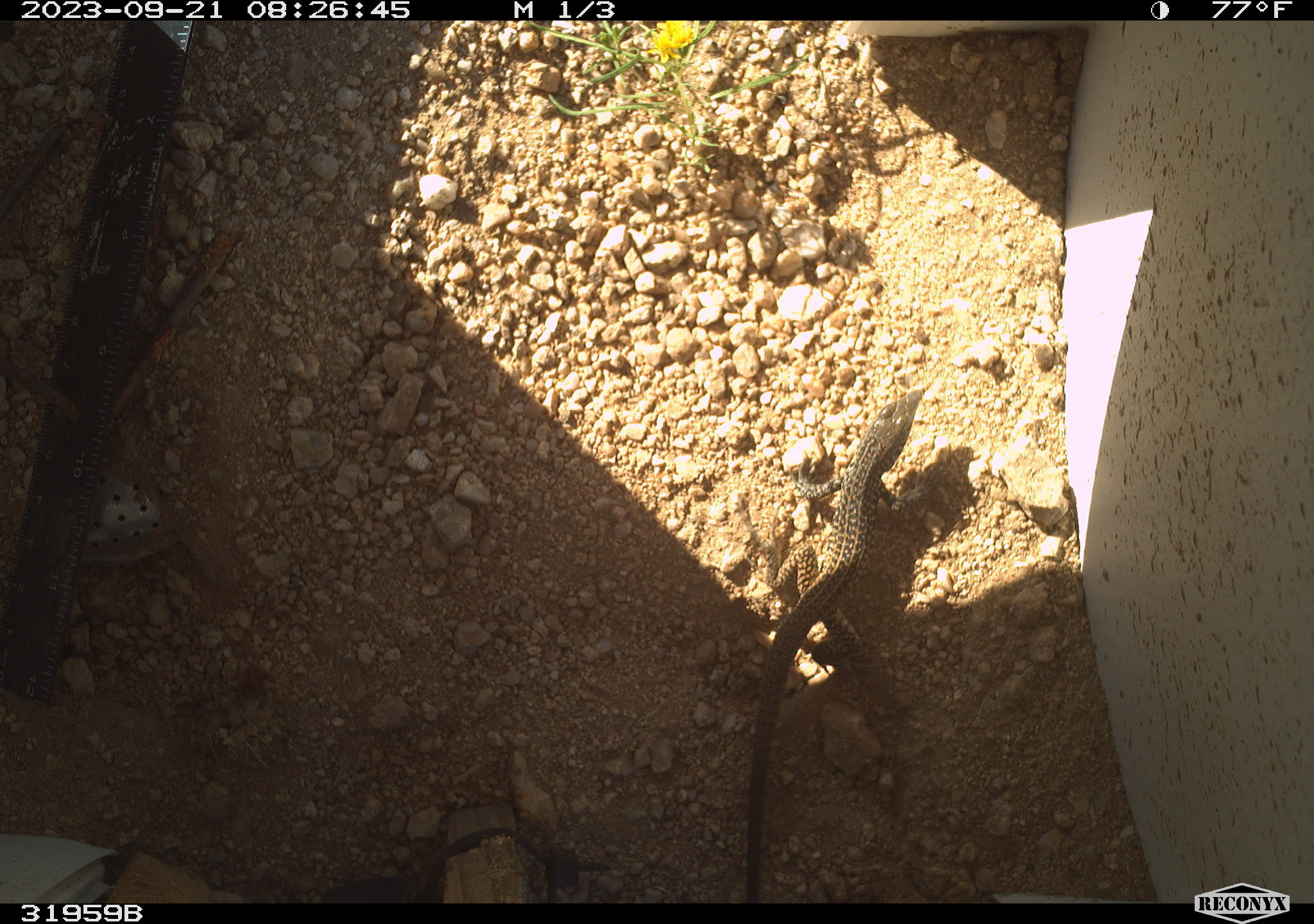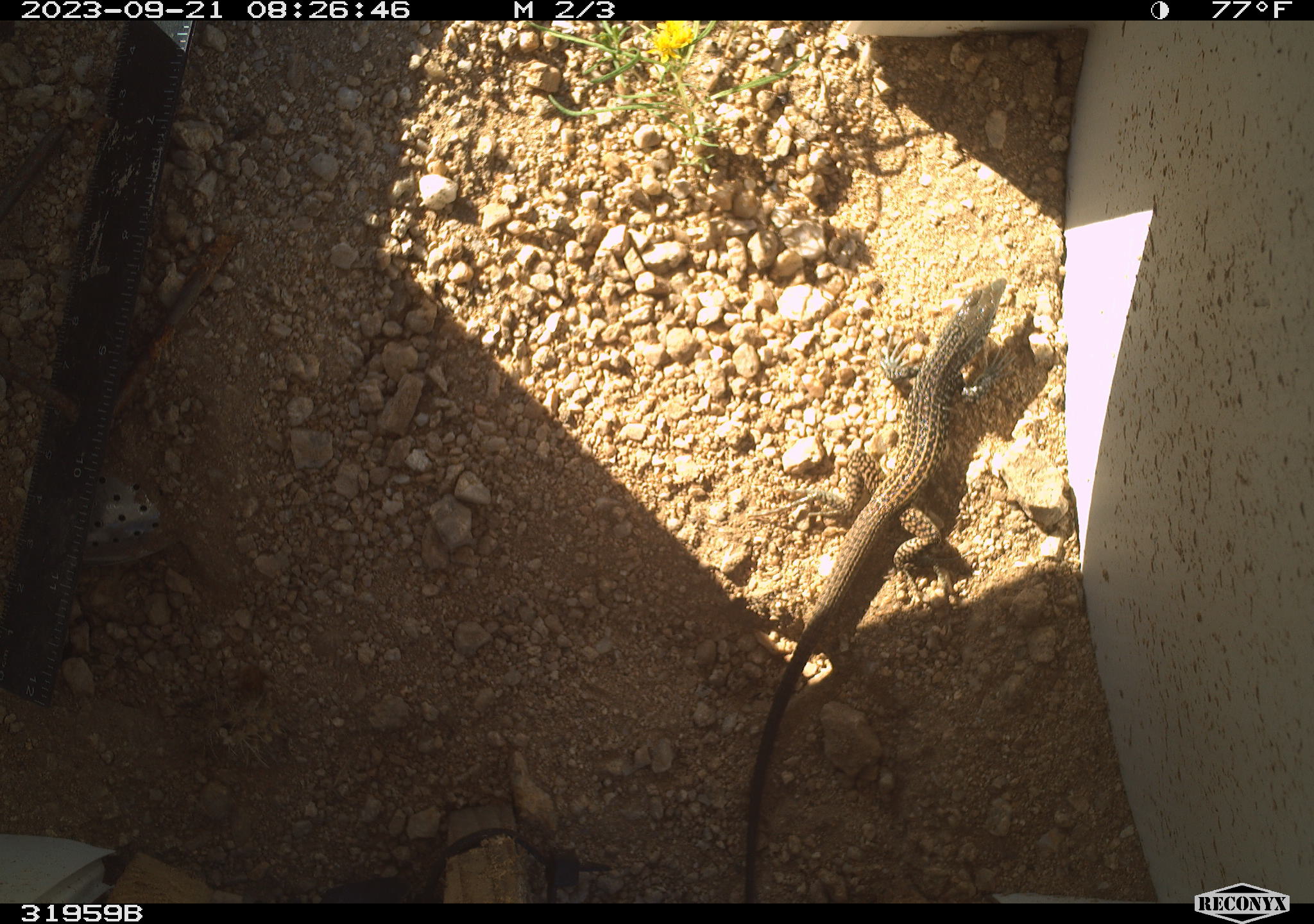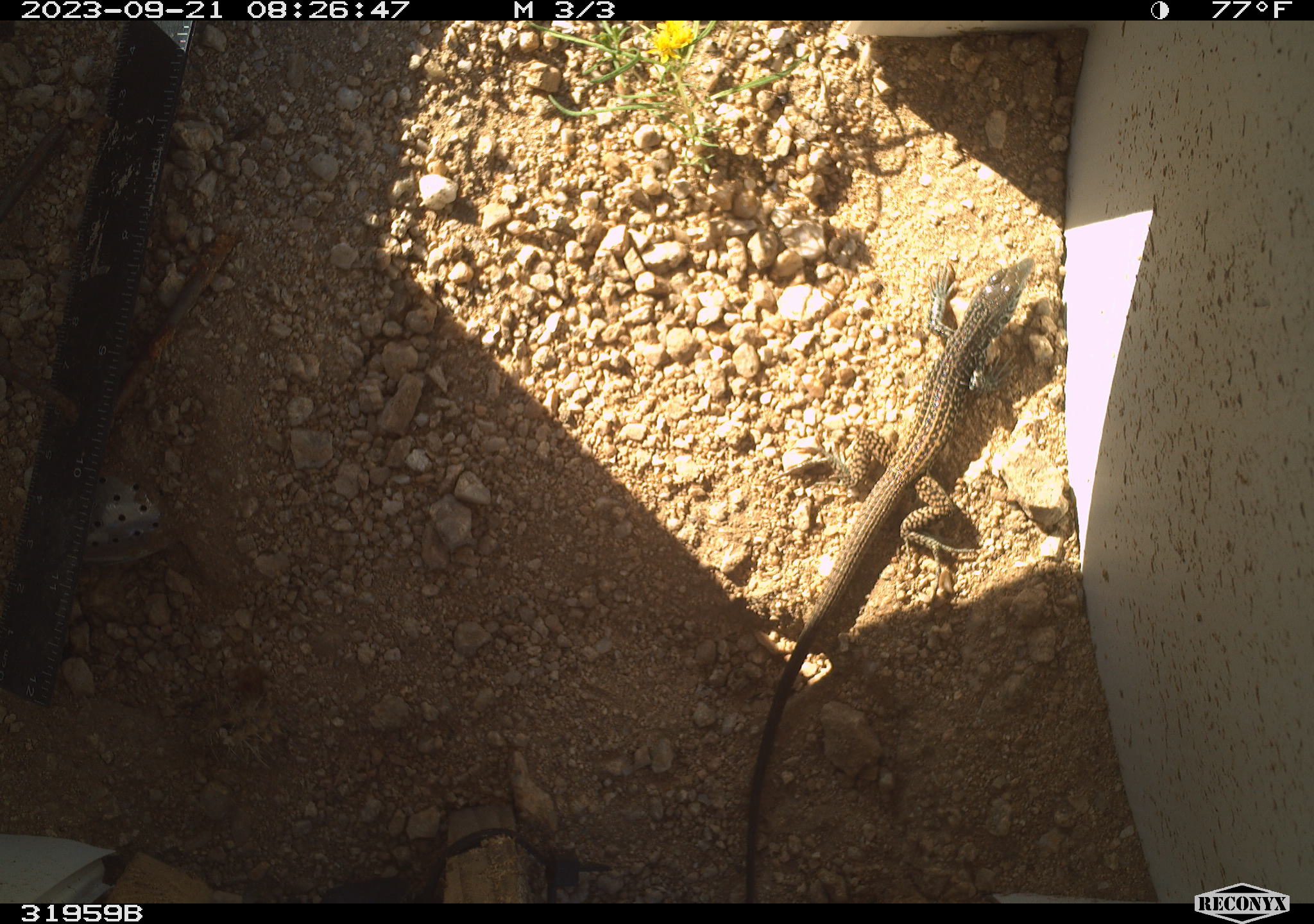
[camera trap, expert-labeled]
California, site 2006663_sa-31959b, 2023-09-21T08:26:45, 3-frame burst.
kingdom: Animalia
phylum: Chordata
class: Reptilia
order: Squamata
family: Teiidae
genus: Aspidoscelis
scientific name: Aspidoscelis tigris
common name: western whiptail